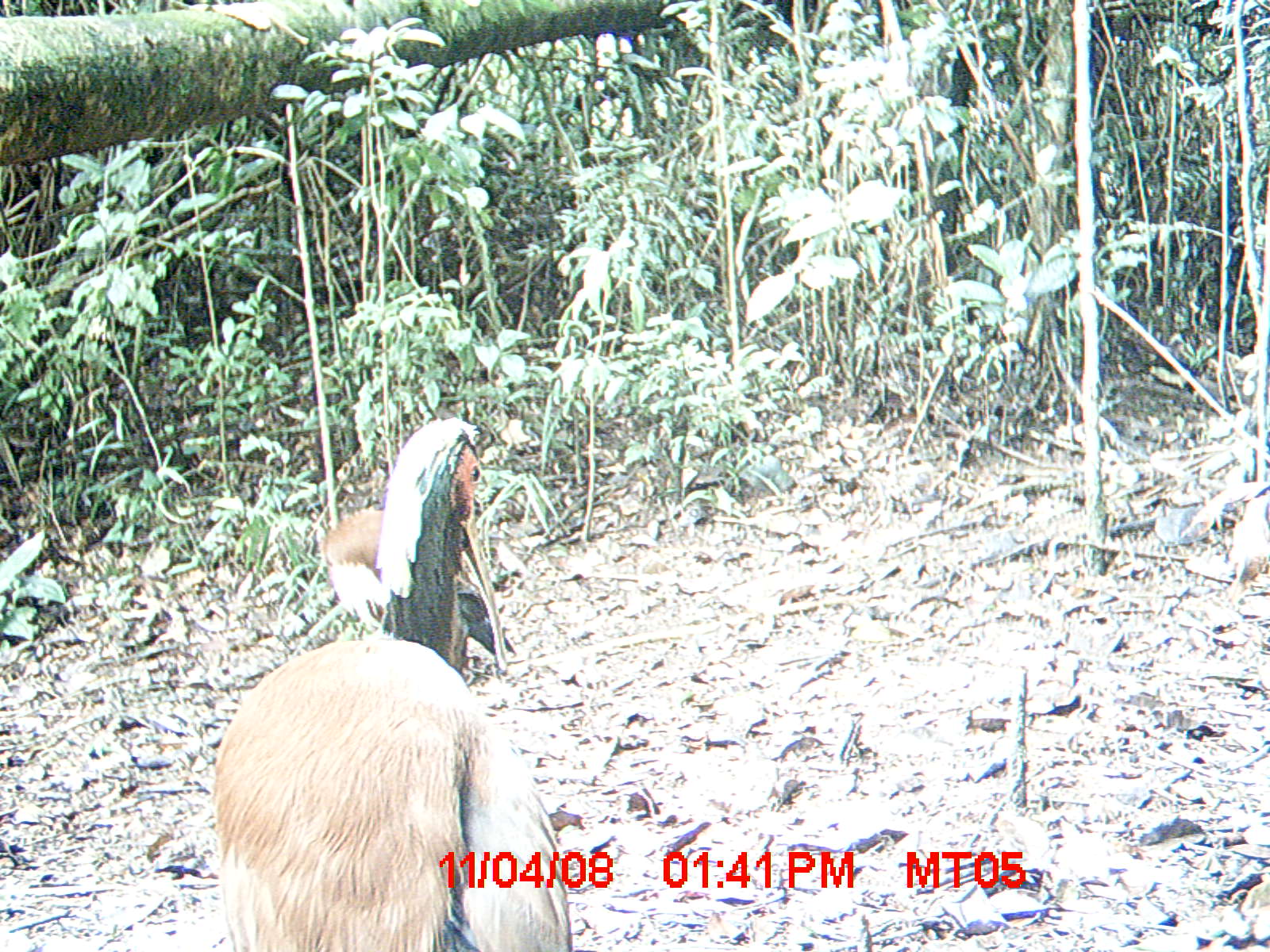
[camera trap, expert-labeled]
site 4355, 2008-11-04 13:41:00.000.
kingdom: Animalia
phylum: Chordata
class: Aves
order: Cuculiformes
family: Cuculidae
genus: Coua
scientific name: Coua serriana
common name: red-breasted coua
Coua serriana (red-breasted coua), count 2.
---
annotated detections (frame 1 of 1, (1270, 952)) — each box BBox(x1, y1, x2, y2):
coua serriana: BBox(210, 413, 574, 950); BBox(319, 504, 517, 666)